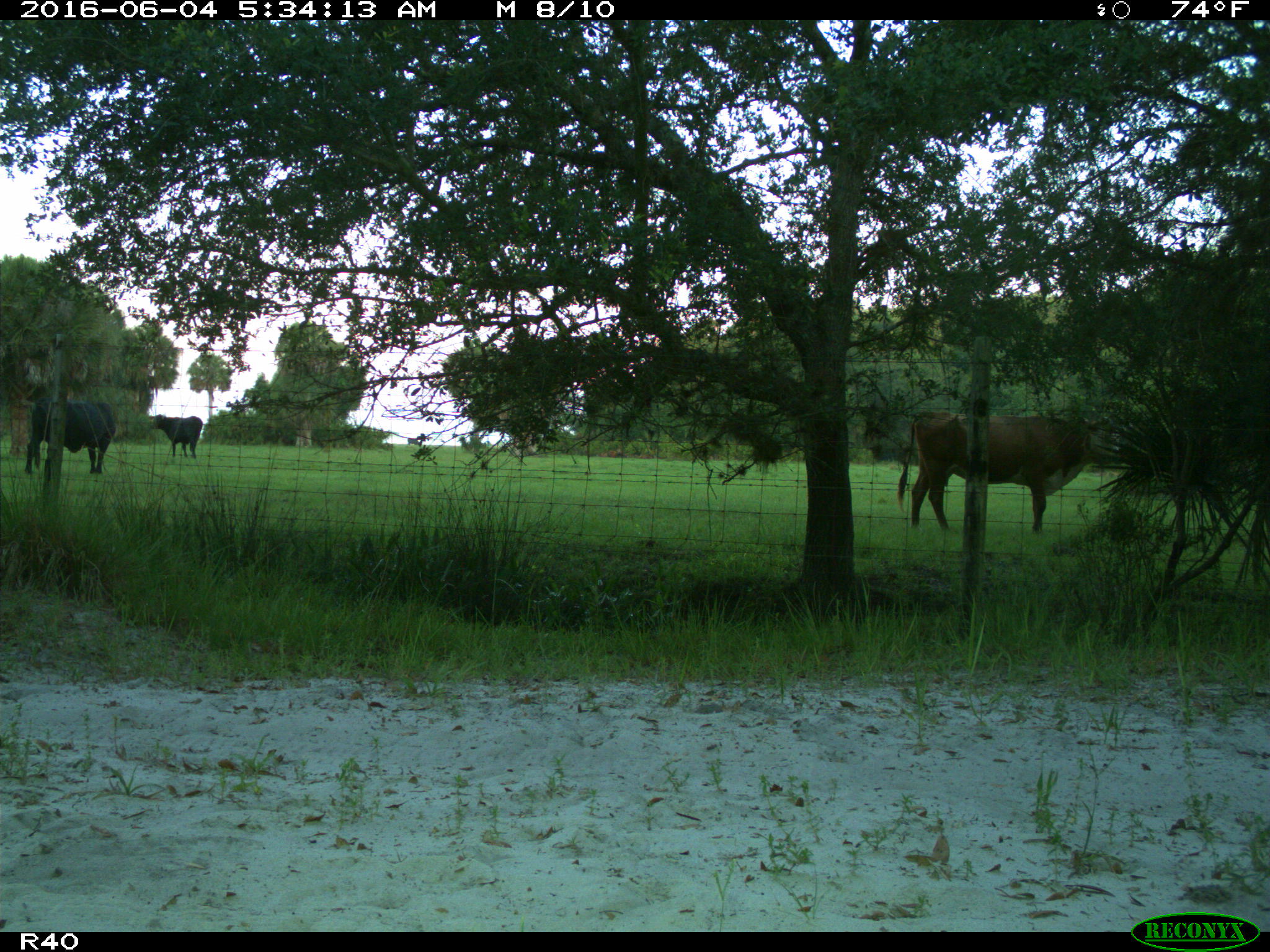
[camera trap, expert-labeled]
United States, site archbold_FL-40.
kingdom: Animalia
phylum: Chordata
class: Mammalia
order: Artiodactyla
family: Bovidae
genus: Bos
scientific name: Bos taurus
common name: domestic cow